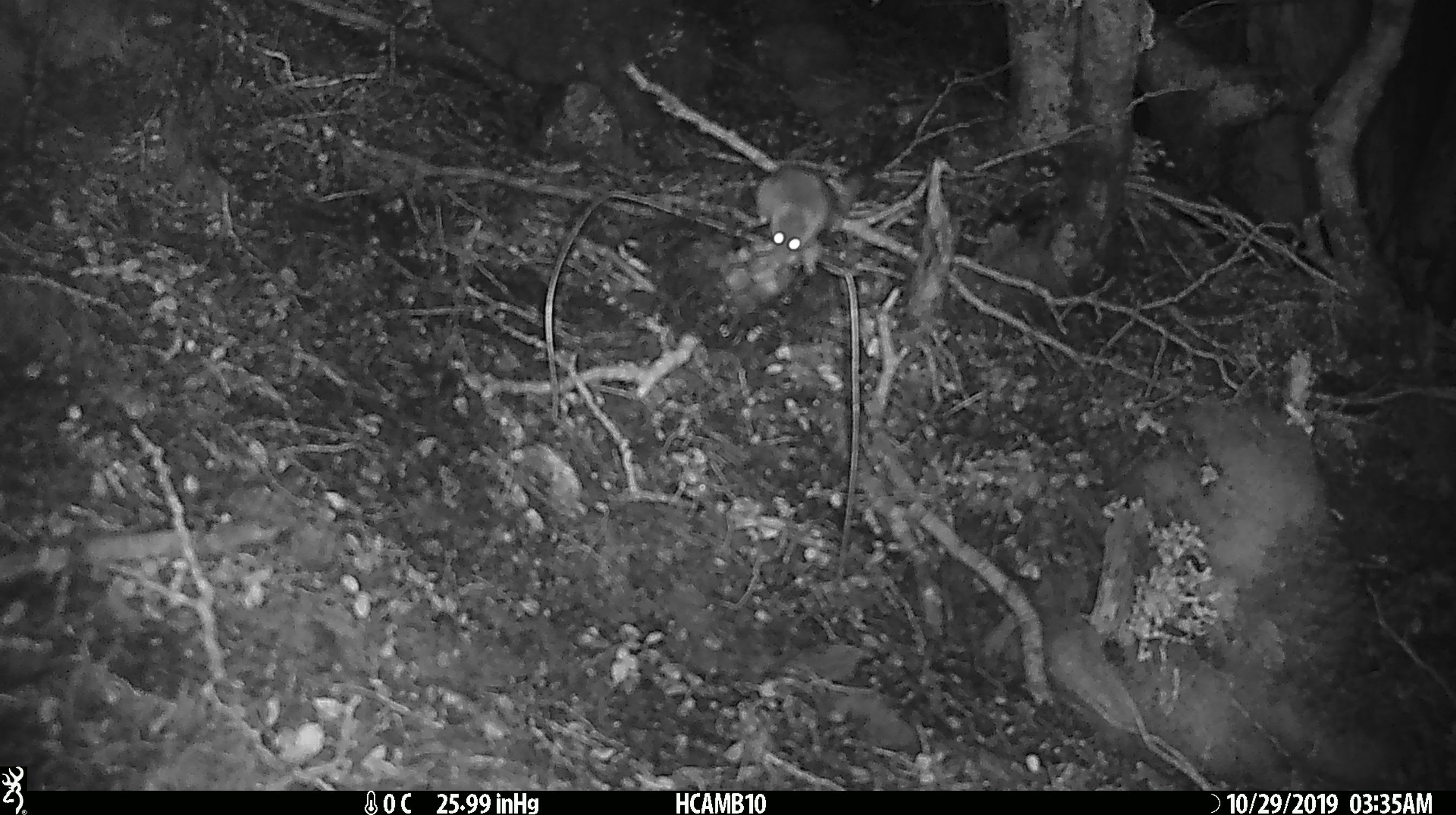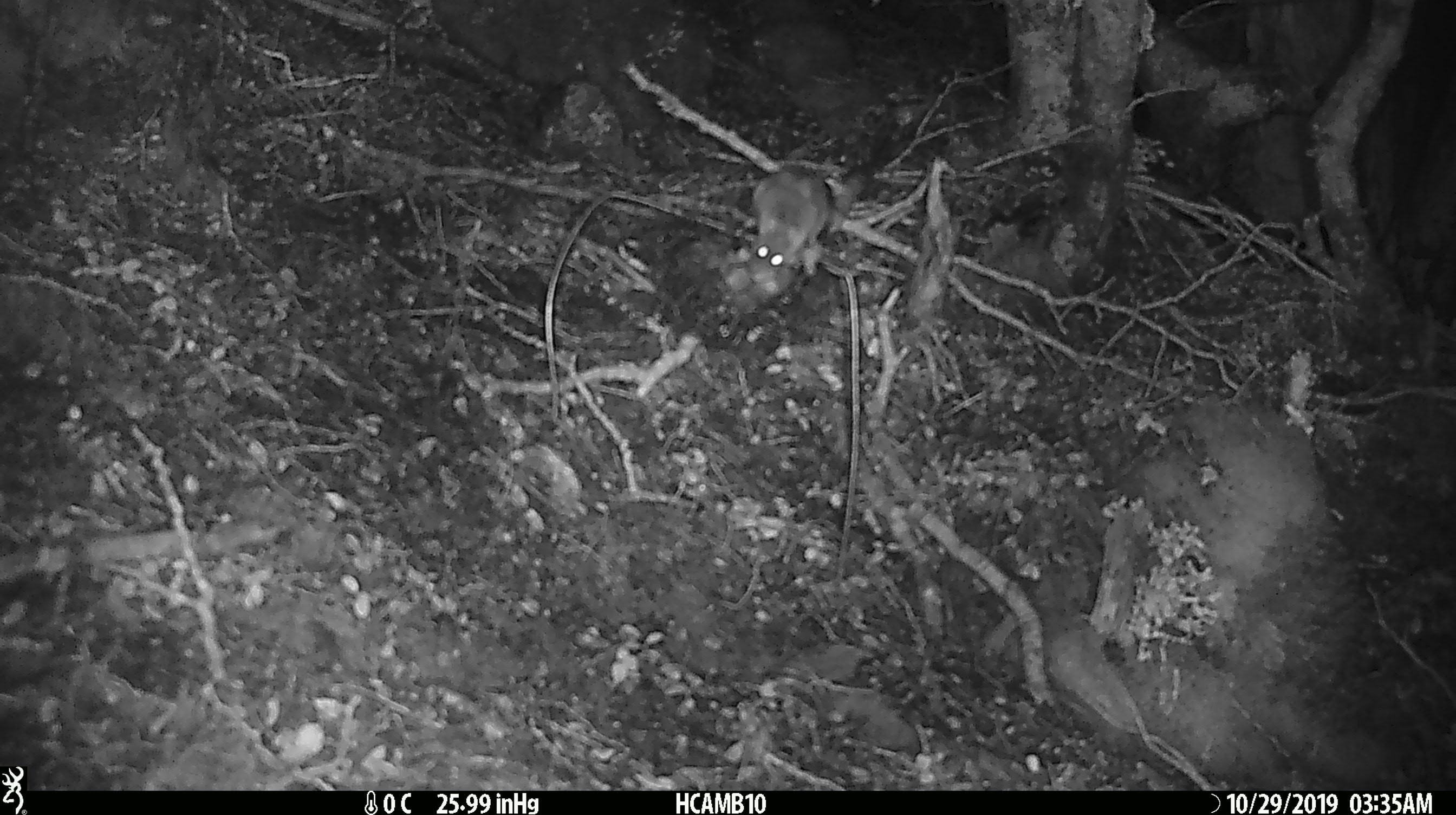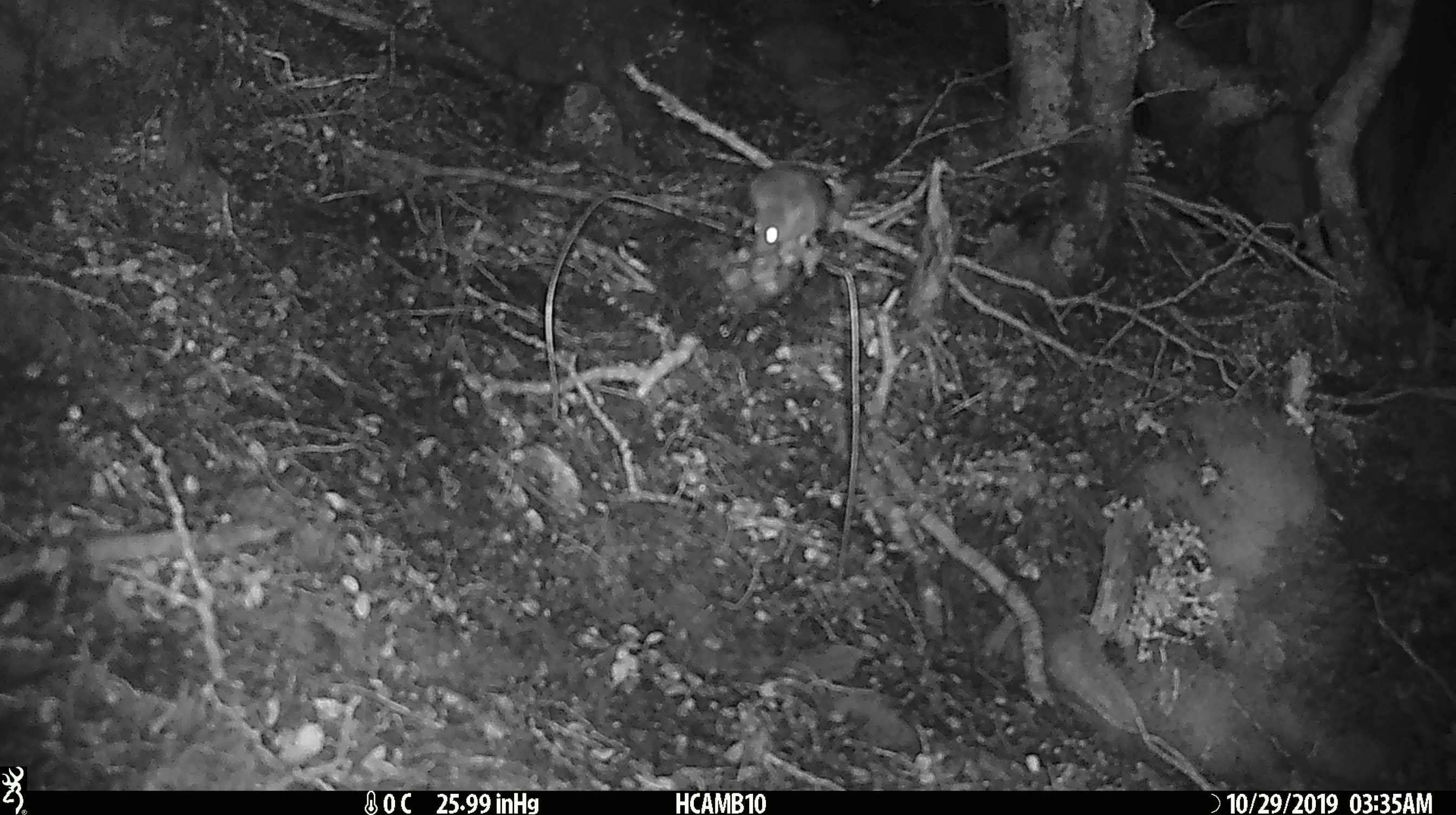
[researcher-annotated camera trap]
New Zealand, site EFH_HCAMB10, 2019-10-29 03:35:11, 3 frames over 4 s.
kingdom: Animalia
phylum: Chordata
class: Mammalia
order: Rodentia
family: Muridae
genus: Mus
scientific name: Mus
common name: mouse